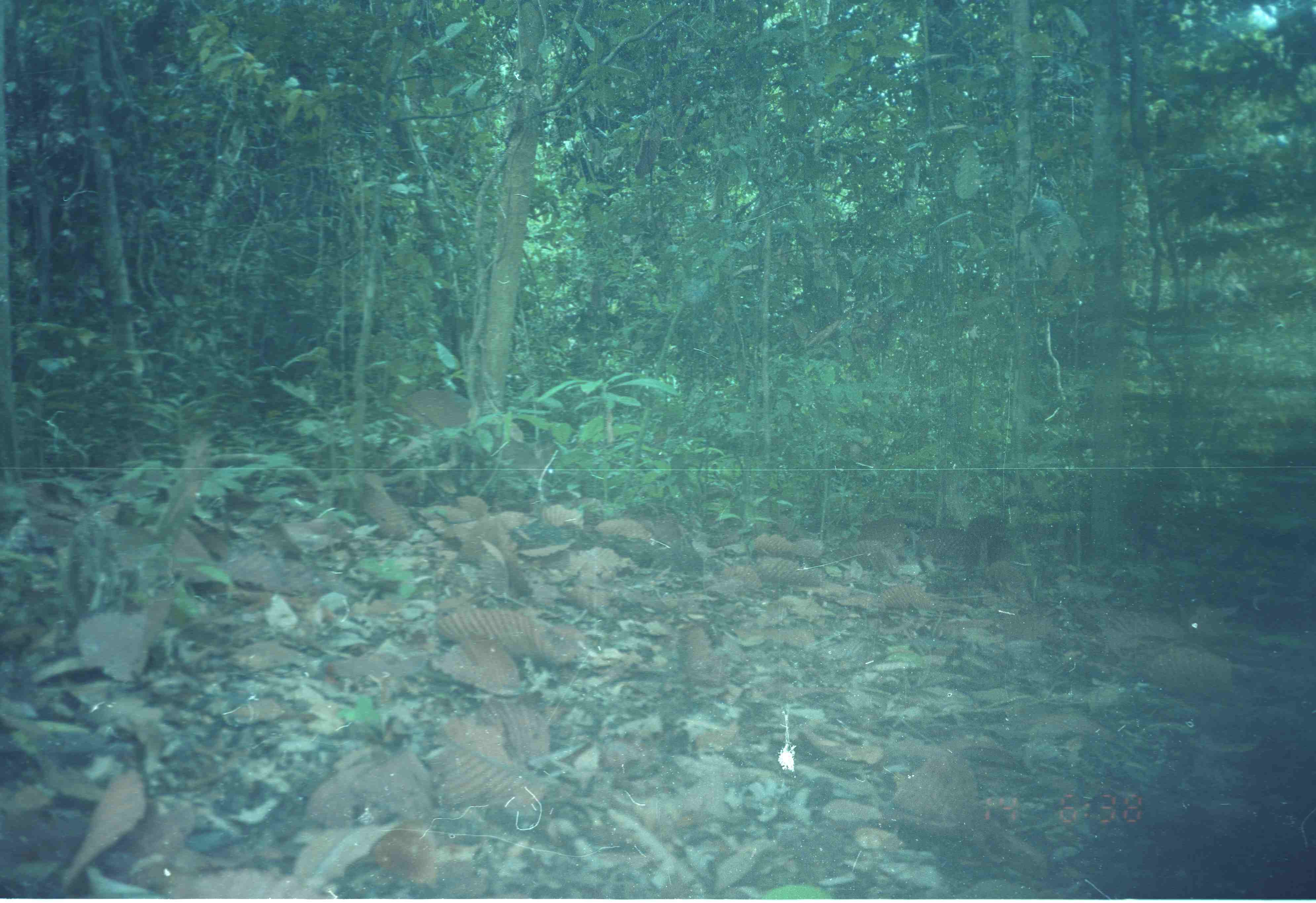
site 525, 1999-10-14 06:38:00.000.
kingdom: Animalia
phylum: Chordata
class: Mammalia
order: Artiodactyla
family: Cervidae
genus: Muntiacus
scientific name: Muntiacus muntjak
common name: southern red muntjac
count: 1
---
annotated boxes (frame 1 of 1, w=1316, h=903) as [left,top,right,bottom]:
muntiacus muntjak: [401,388,555,485]